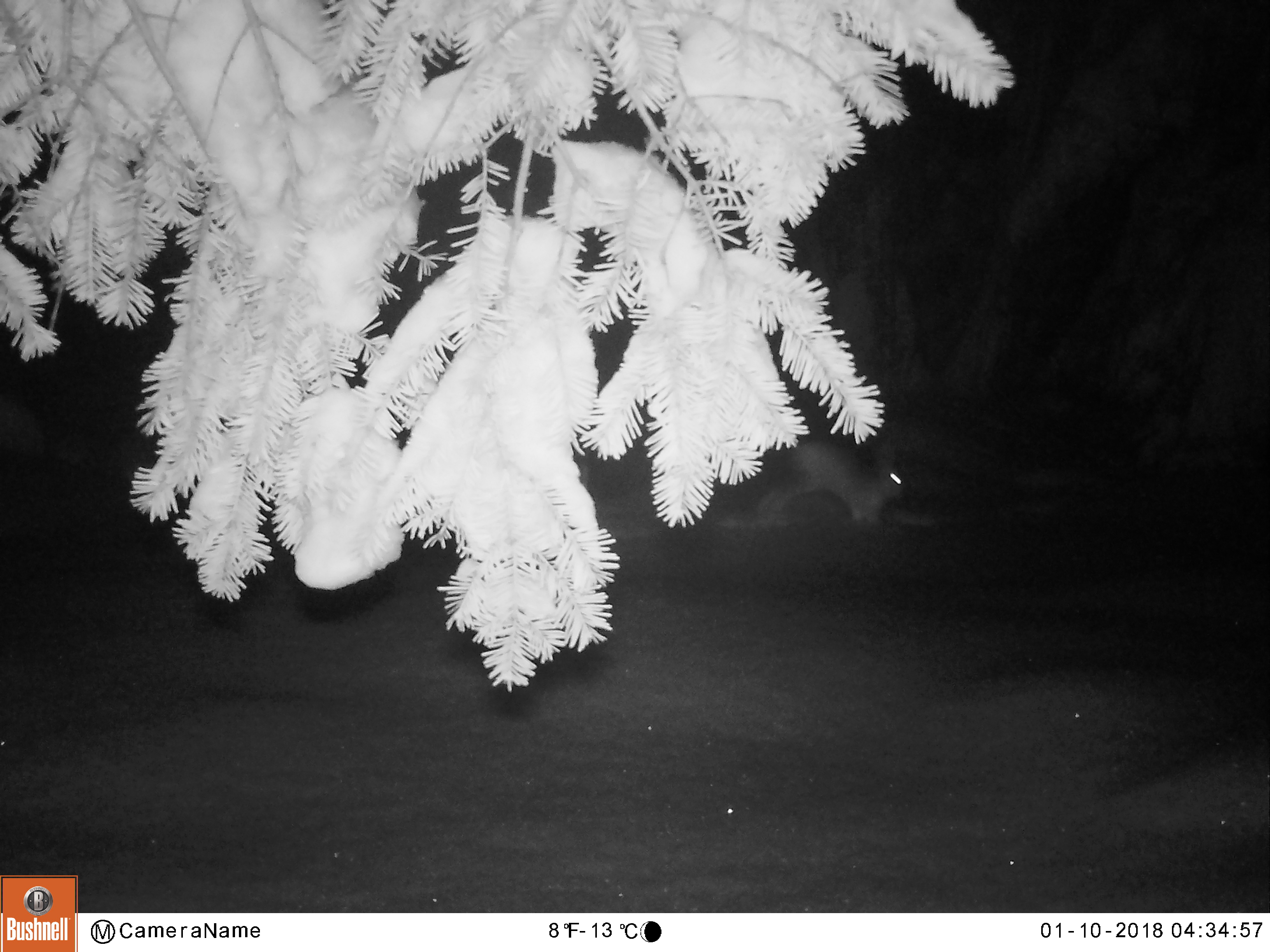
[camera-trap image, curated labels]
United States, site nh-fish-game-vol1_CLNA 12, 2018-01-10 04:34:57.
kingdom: Animalia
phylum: Chordata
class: Mammalia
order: Lagomorpha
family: Leporidae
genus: Lepus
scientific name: Lepus americanus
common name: snowshoe hare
Snowshoe hare (Lepus americanus).